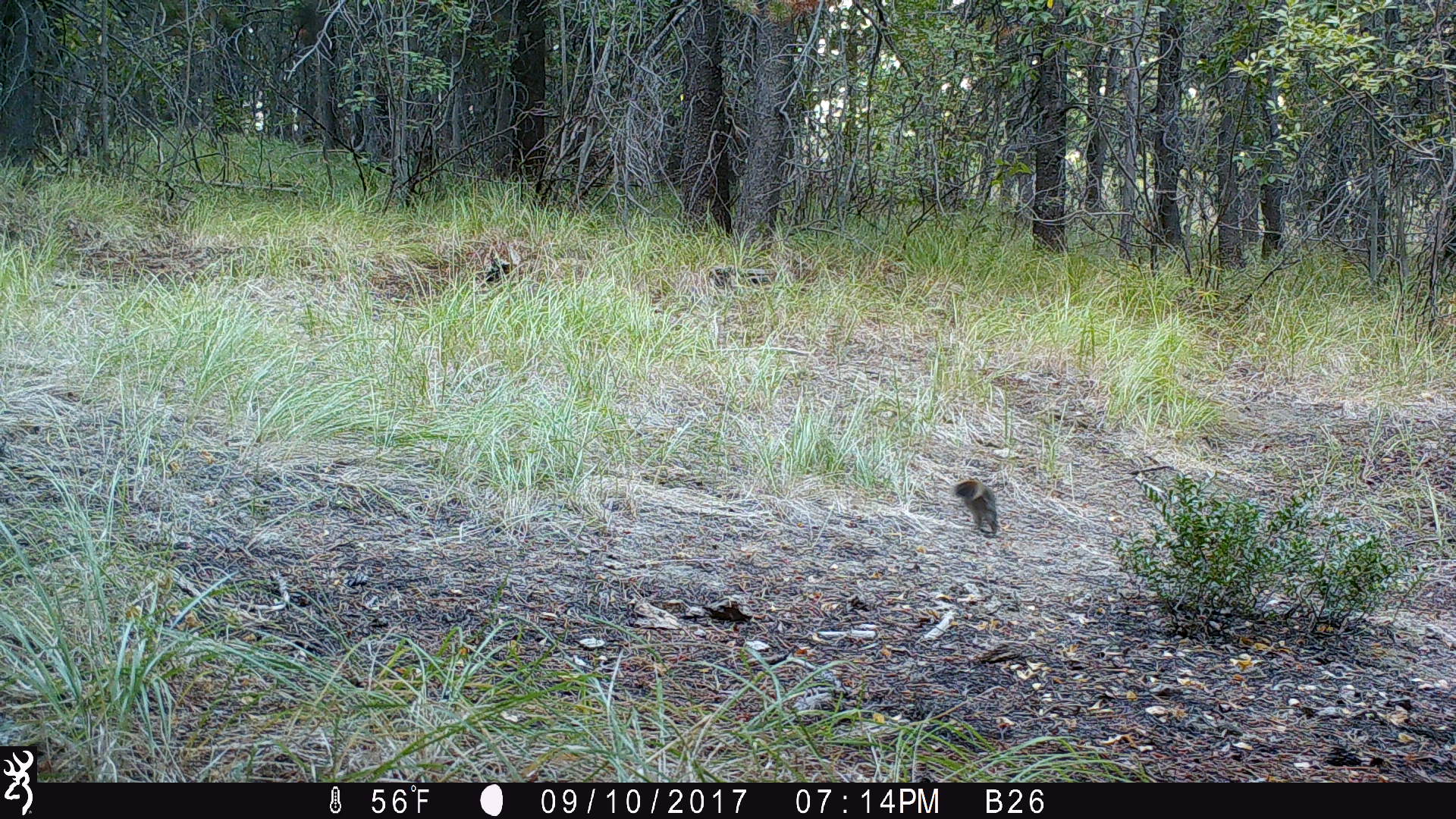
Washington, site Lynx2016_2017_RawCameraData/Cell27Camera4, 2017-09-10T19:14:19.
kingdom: Animalia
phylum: Chordata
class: Mammalia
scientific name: Mammalia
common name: small mammal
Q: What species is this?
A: Small mammal (Mammalia).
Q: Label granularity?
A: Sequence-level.